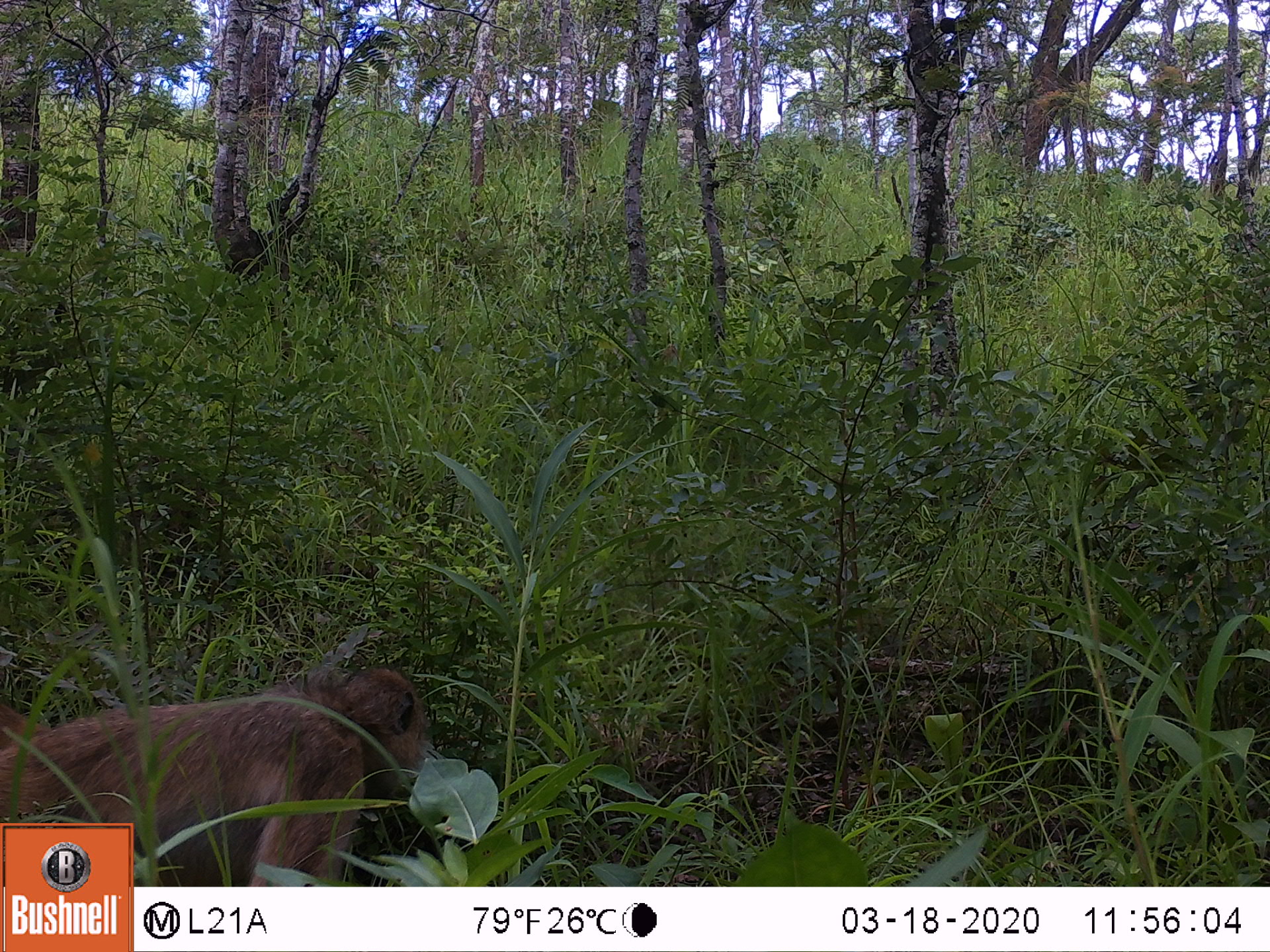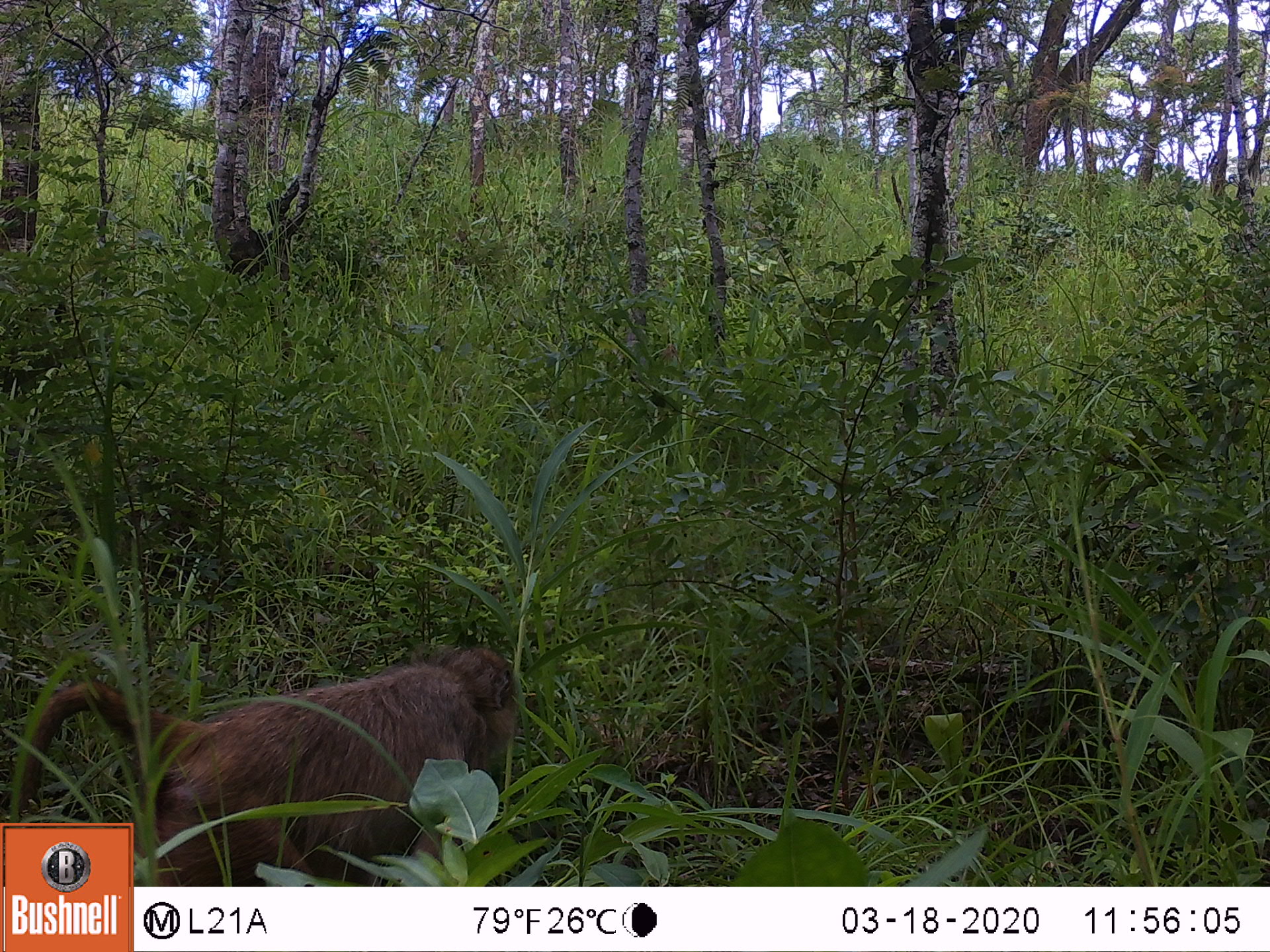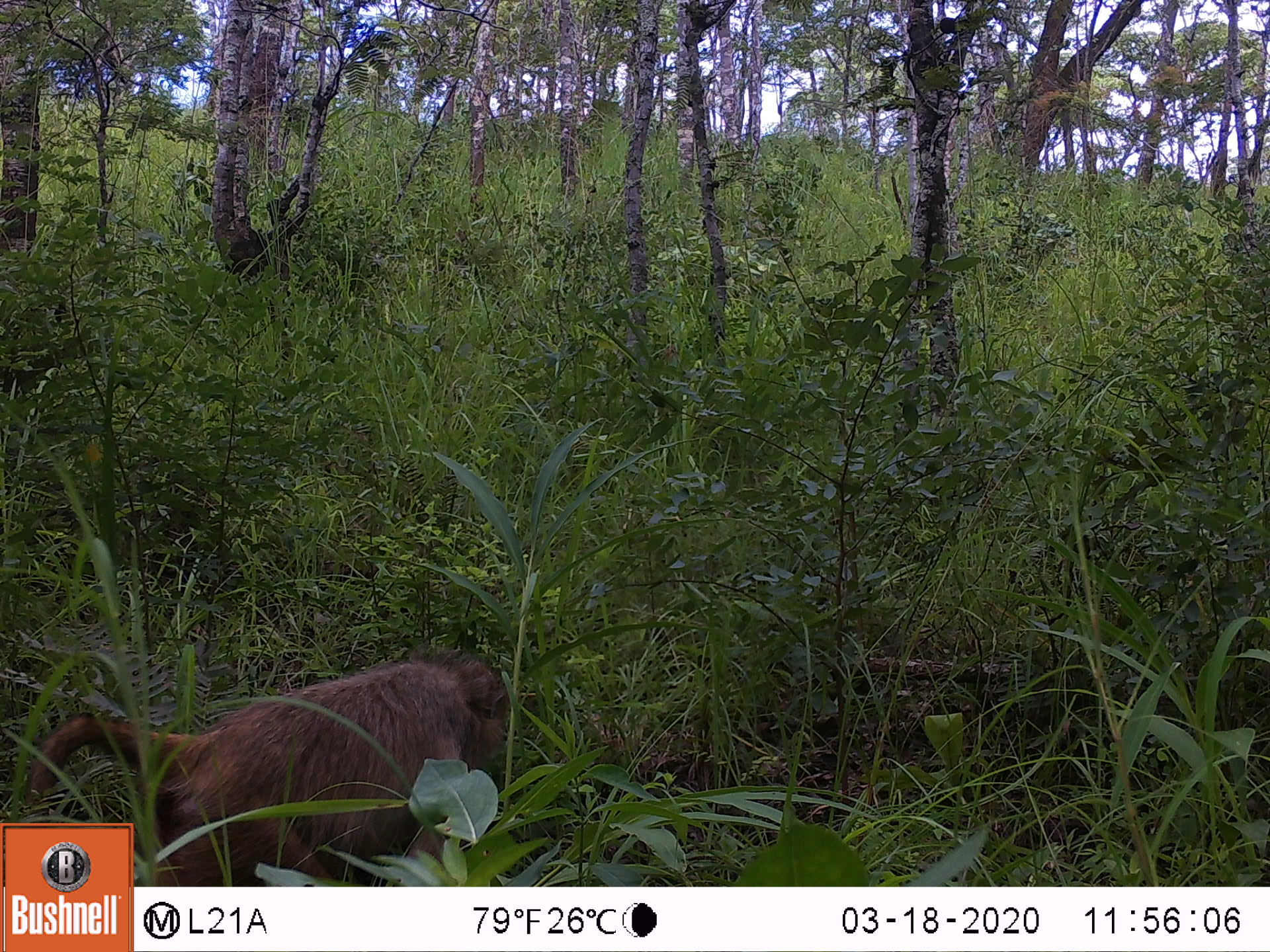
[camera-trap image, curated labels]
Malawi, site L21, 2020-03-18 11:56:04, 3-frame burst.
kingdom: Animalia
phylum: Chordata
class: Mammalia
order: Primates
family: Cercopithecidae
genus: Papio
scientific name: Papio cynocephalus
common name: yellow baboon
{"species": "yellow baboon (Papio cynocephalus)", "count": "1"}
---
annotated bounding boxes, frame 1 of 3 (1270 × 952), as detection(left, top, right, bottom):
yellow baboon: detection(0, 671, 433, 816)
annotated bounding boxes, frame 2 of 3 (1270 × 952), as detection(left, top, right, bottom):
yellow baboon: detection(136, 648, 518, 880)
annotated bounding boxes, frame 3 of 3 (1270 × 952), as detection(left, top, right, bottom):
yellow baboon: detection(136, 646, 514, 880)